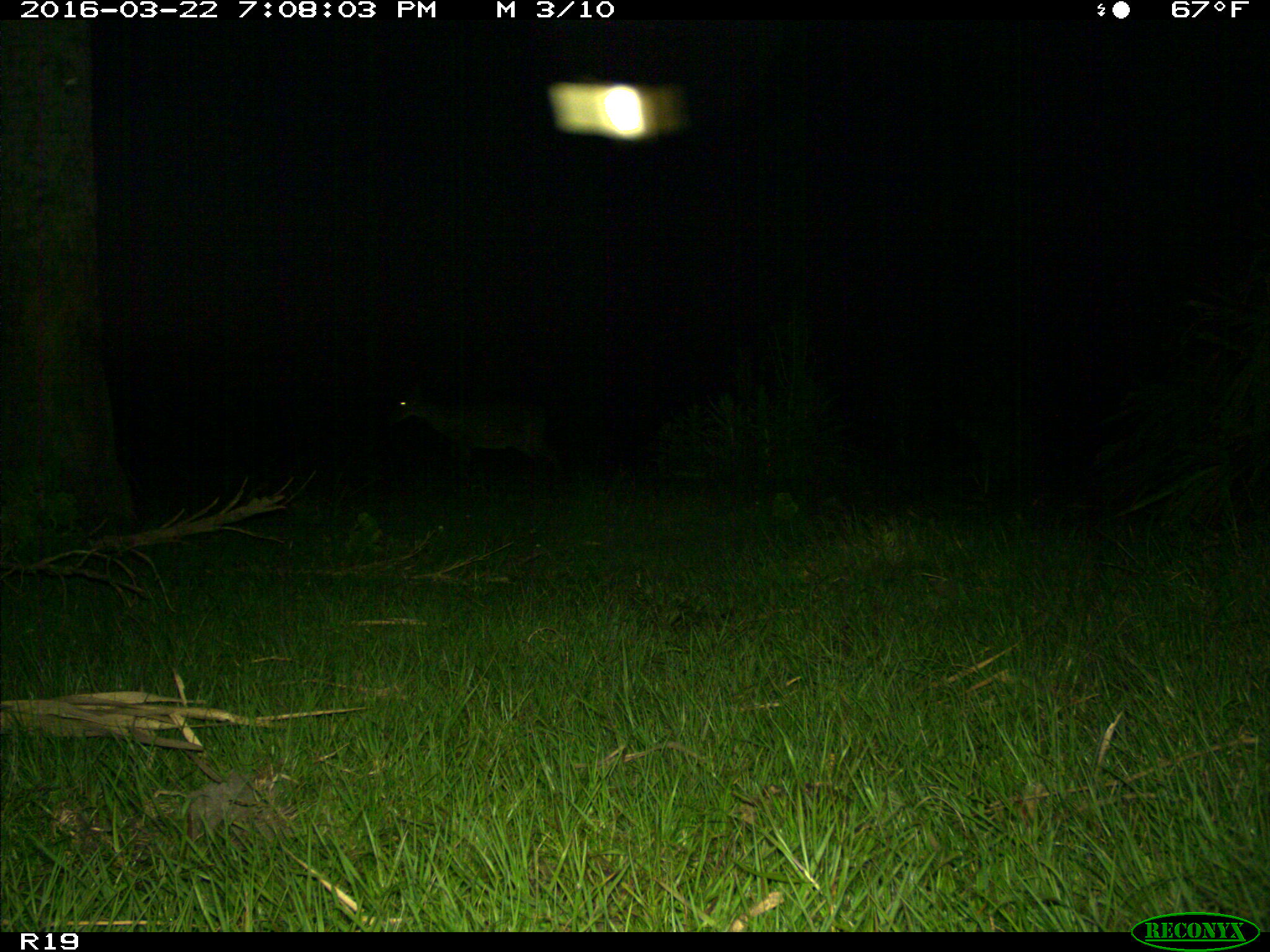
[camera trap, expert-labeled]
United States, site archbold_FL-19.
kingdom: Animalia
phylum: Chordata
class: Mammalia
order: Artiodactyla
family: Cervidae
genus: Odocoileus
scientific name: Odocoileus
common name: deer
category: unidentified deer